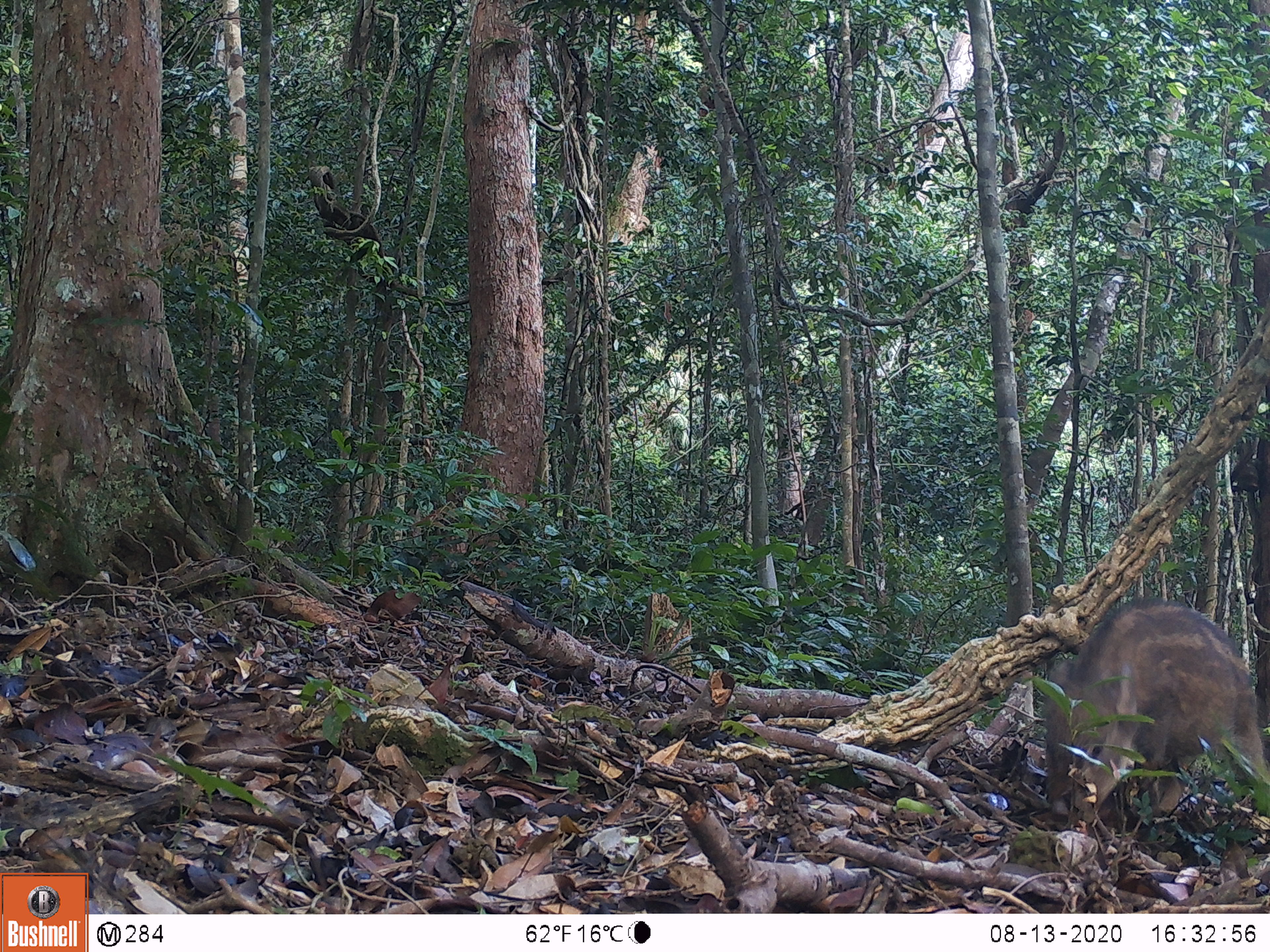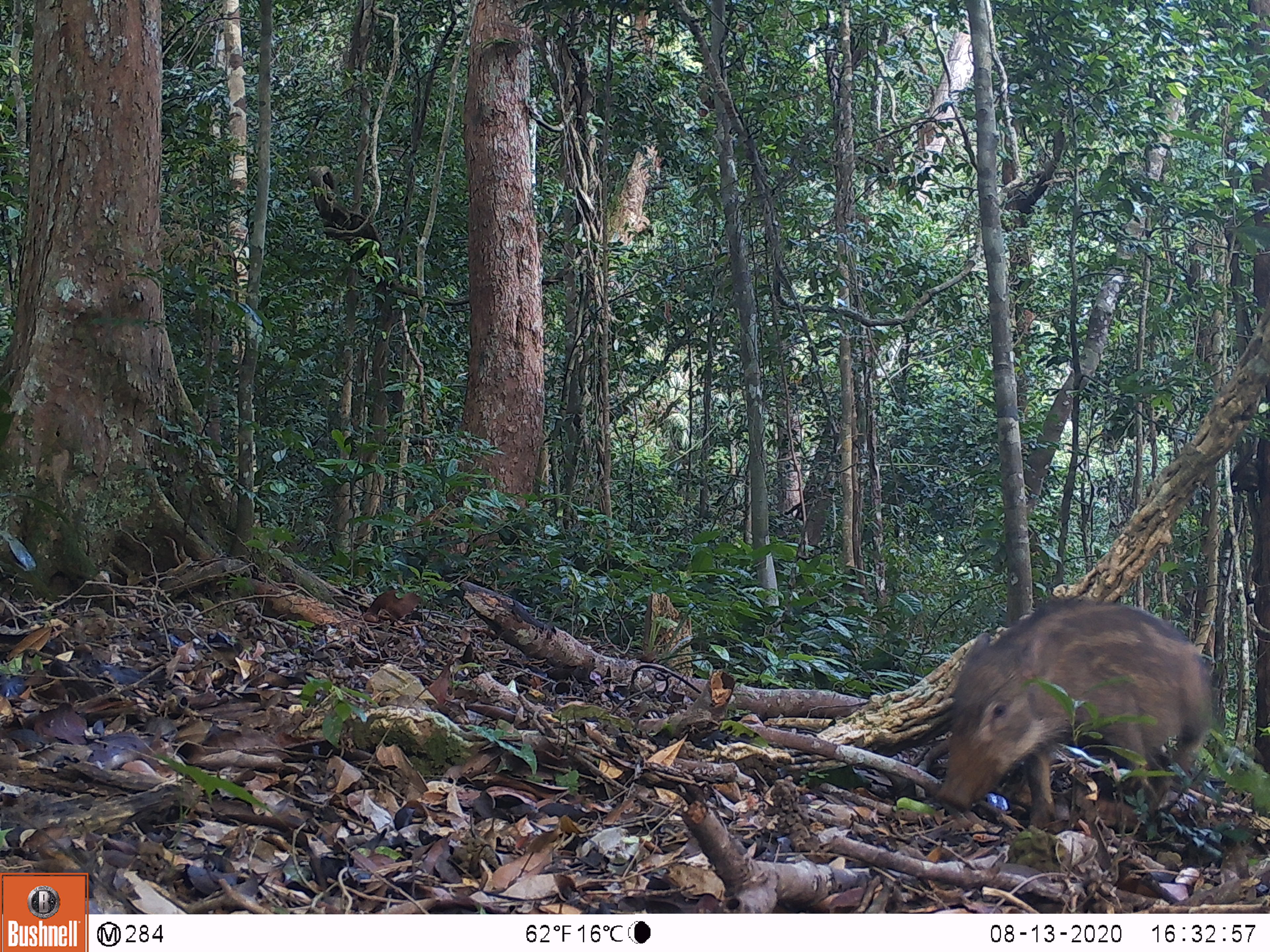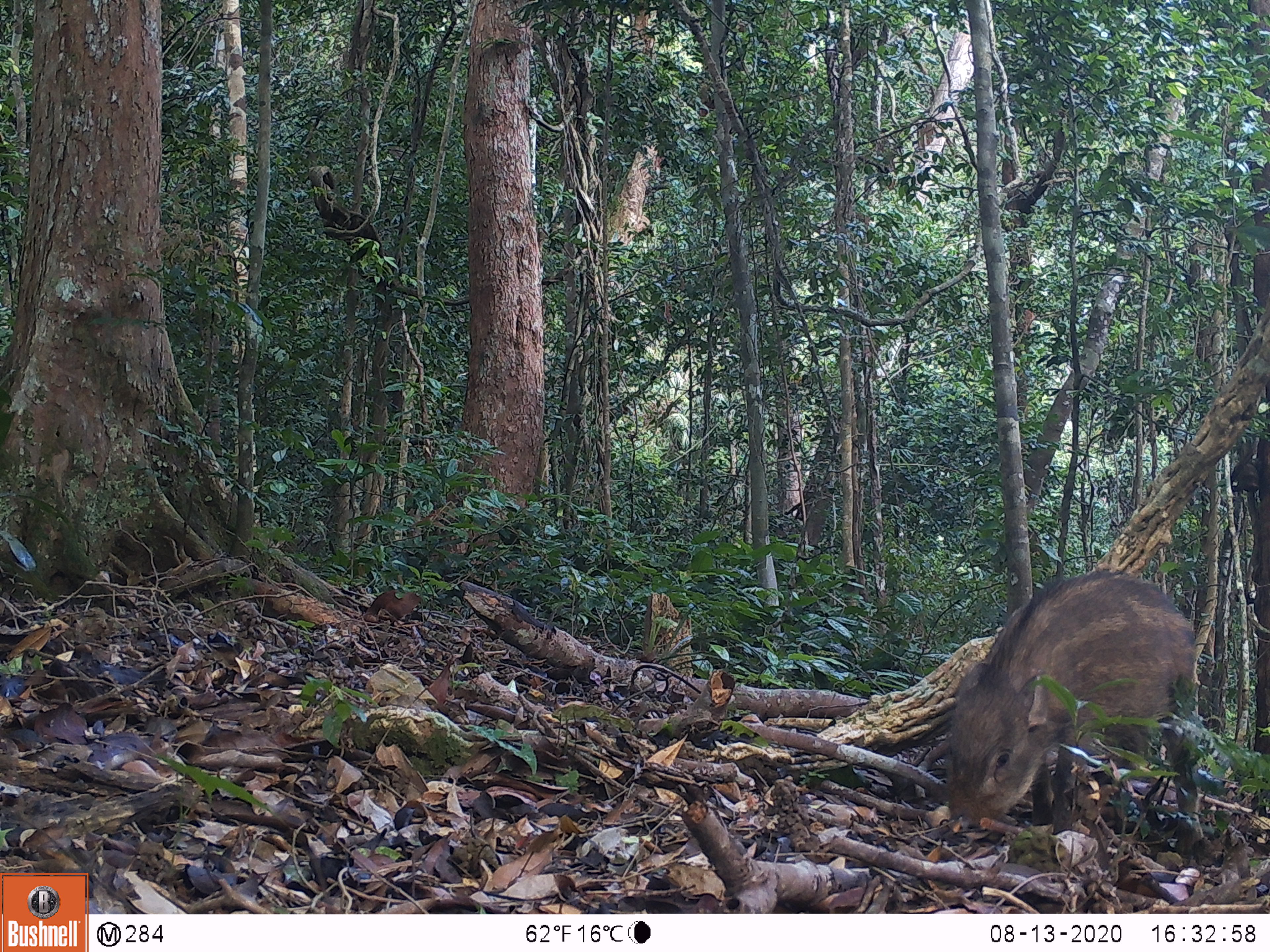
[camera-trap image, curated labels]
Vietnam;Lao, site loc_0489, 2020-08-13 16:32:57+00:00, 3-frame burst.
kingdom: Animalia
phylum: Chordata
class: Mammalia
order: Artiodactyla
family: Suidae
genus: Sus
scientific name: Sus scrofa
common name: eurasian wild pig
Eurasian wild pig (Sus scrofa). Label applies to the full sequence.